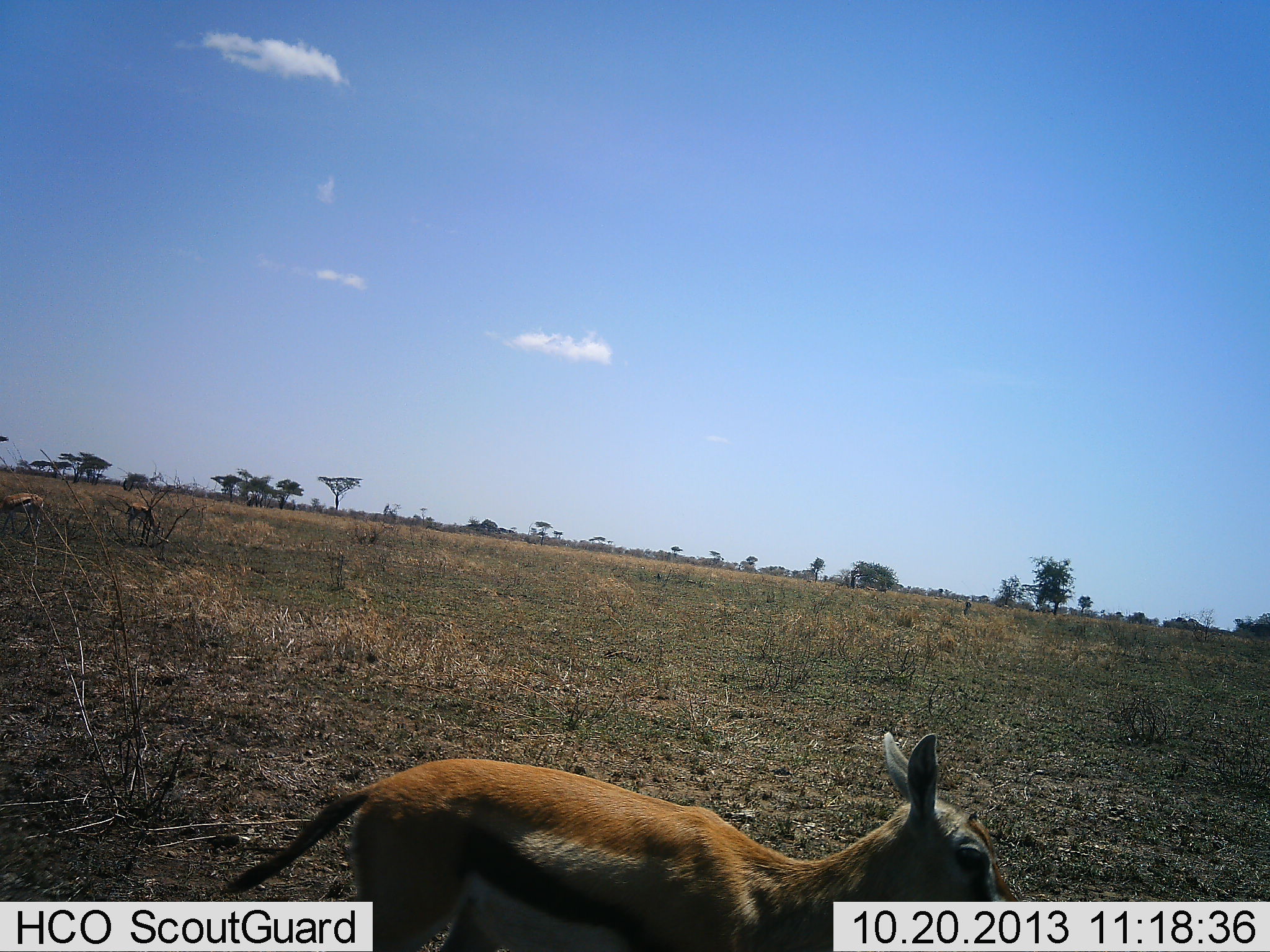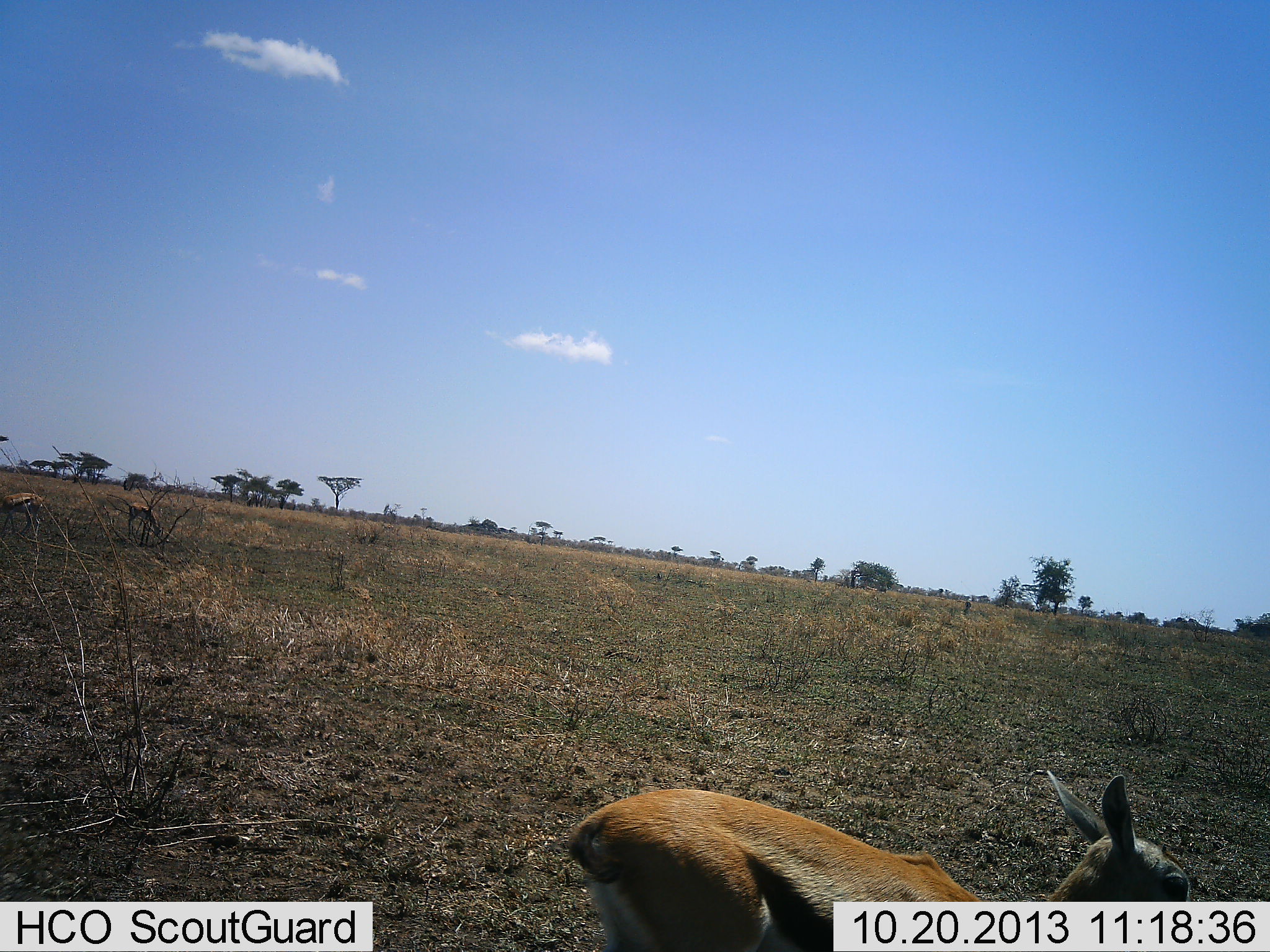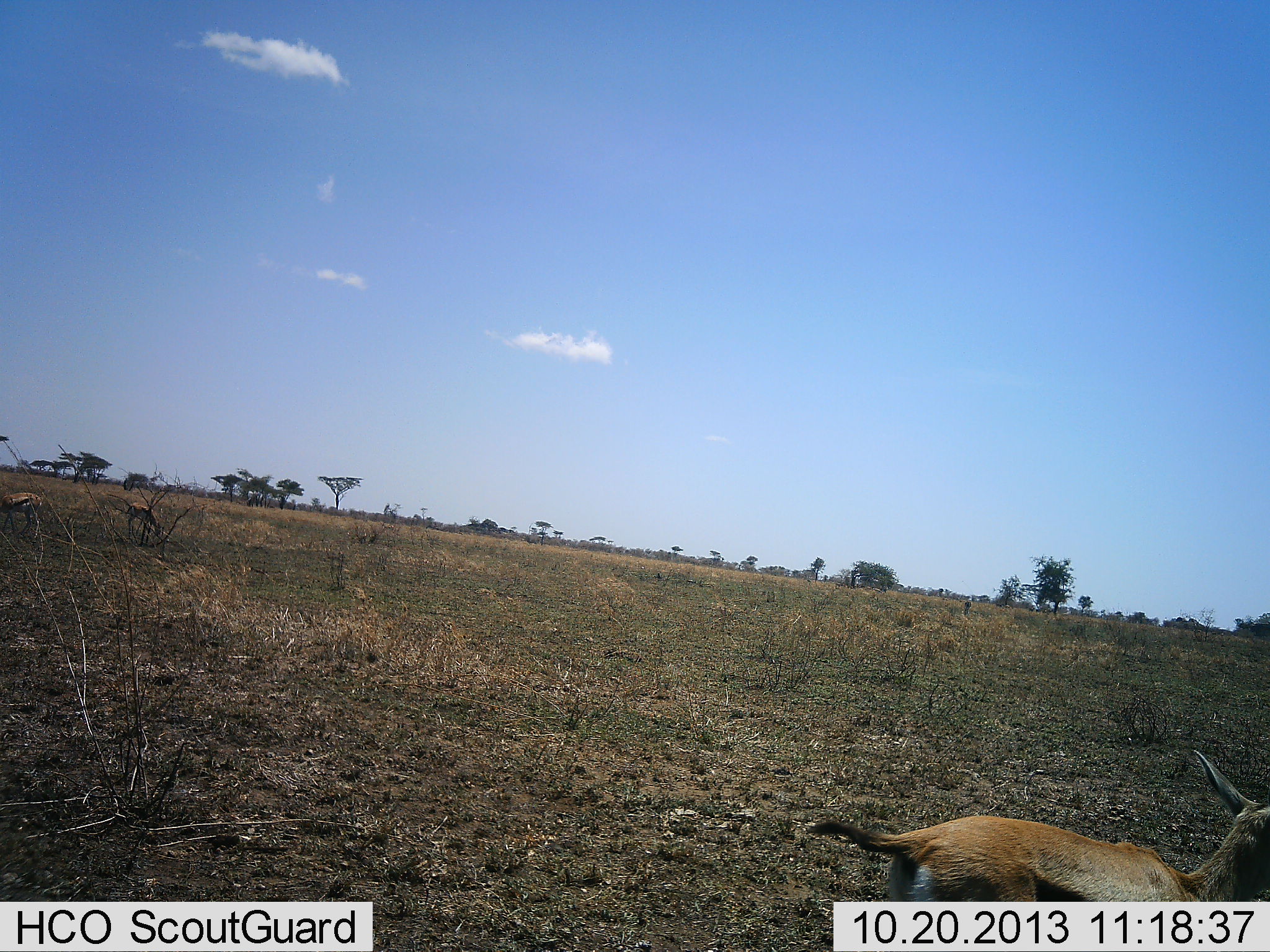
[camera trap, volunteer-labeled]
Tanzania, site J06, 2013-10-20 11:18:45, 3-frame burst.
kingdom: Animalia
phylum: Chordata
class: Mammalia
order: Artiodactyla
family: Bovidae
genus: Eudorcas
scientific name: Eudorcas thomsonii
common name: thomson's gazelle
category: gazellethomsons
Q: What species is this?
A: Gazellethomsons (thomson's gazelle) (Eudorcas thomsonii).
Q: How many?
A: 3.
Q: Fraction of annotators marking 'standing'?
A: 45%.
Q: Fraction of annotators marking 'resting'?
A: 0%.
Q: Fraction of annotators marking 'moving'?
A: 100%.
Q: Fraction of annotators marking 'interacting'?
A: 0%.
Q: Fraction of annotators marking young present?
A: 27%.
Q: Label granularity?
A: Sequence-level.